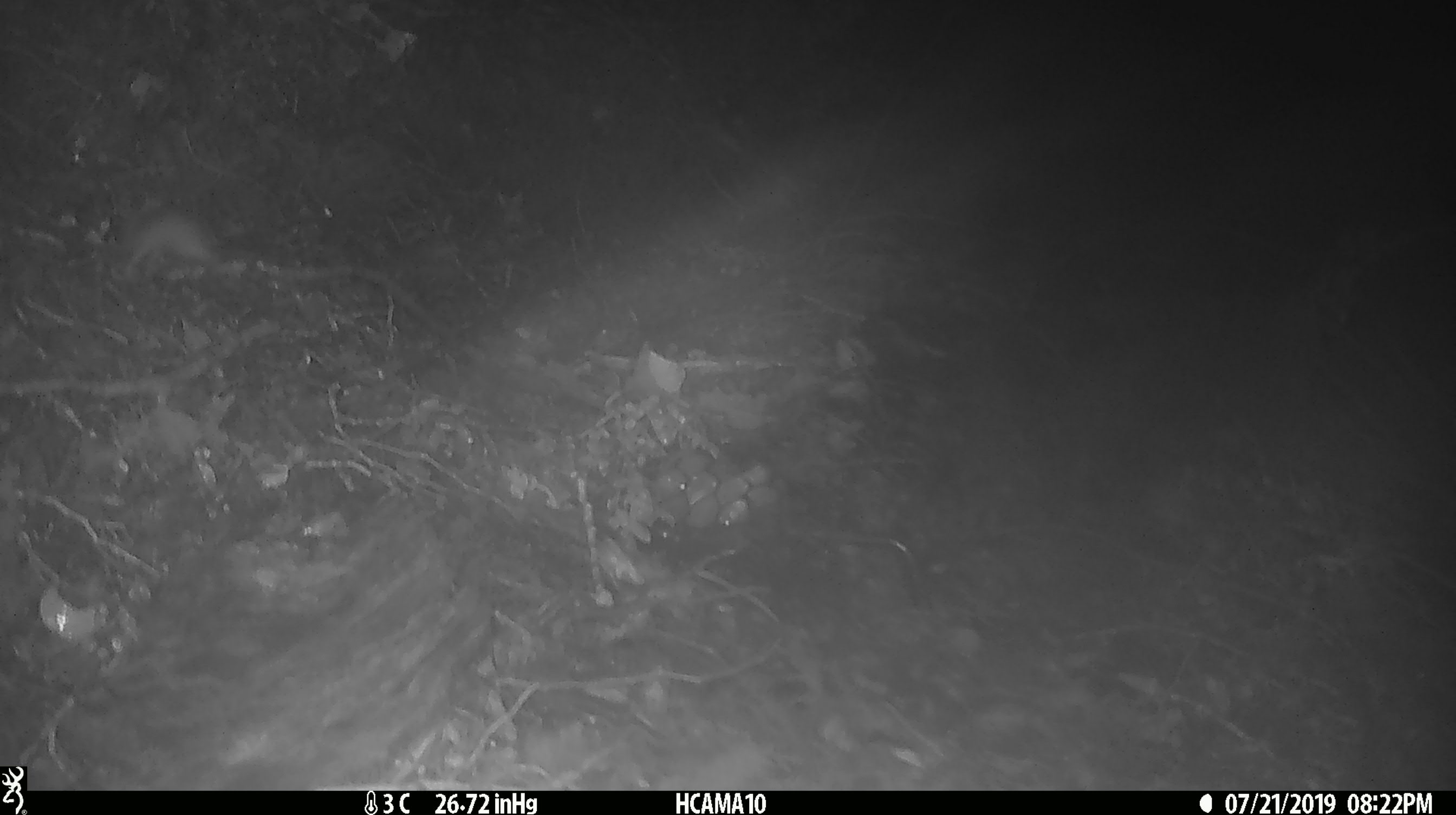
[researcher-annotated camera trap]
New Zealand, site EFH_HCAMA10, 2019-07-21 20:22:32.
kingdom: Animalia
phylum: Chordata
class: Mammalia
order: Rodentia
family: Muridae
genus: Mus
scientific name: Mus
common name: mouse